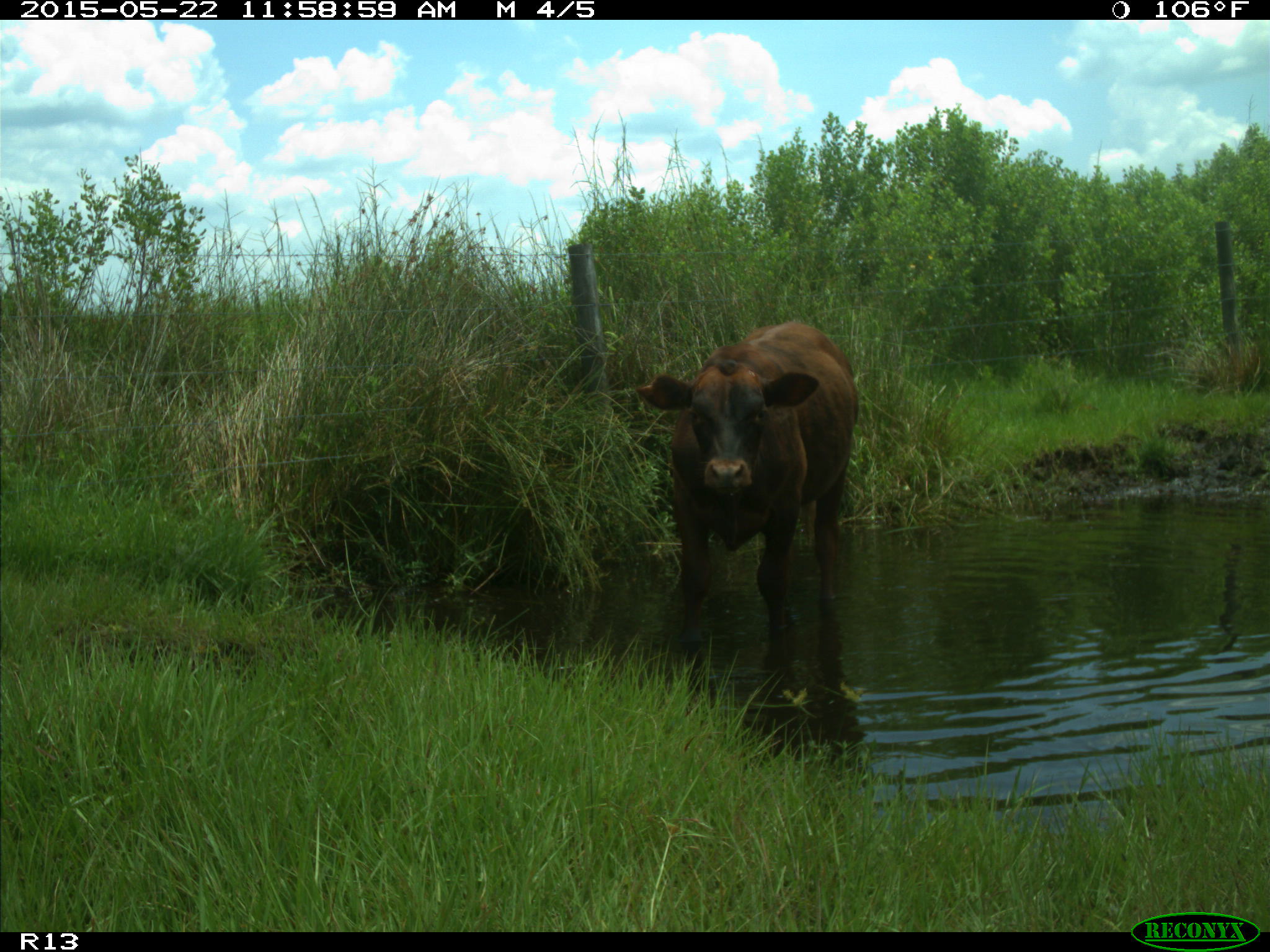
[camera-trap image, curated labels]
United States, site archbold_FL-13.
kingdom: Animalia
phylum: Chordata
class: Mammalia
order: Artiodactyla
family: Bovidae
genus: Bos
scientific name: Bos taurus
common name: domestic cow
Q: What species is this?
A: Bos taurus (domestic cow).